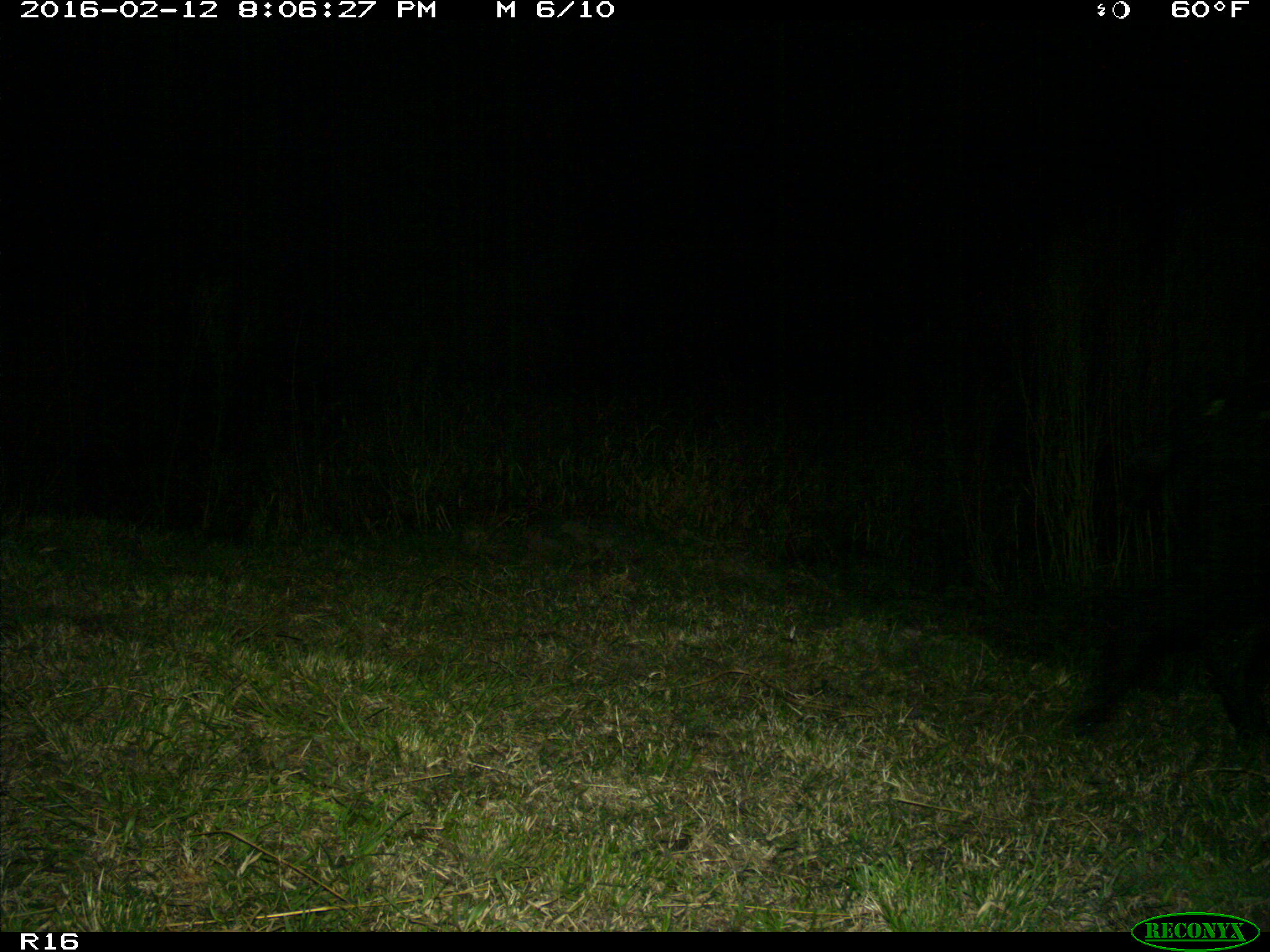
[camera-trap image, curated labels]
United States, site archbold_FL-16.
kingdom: Animalia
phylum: Chordata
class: Mammalia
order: Artiodactyla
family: Suidae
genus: Sus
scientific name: Sus scrofa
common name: wild boar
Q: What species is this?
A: Sus scrofa (wild boar).